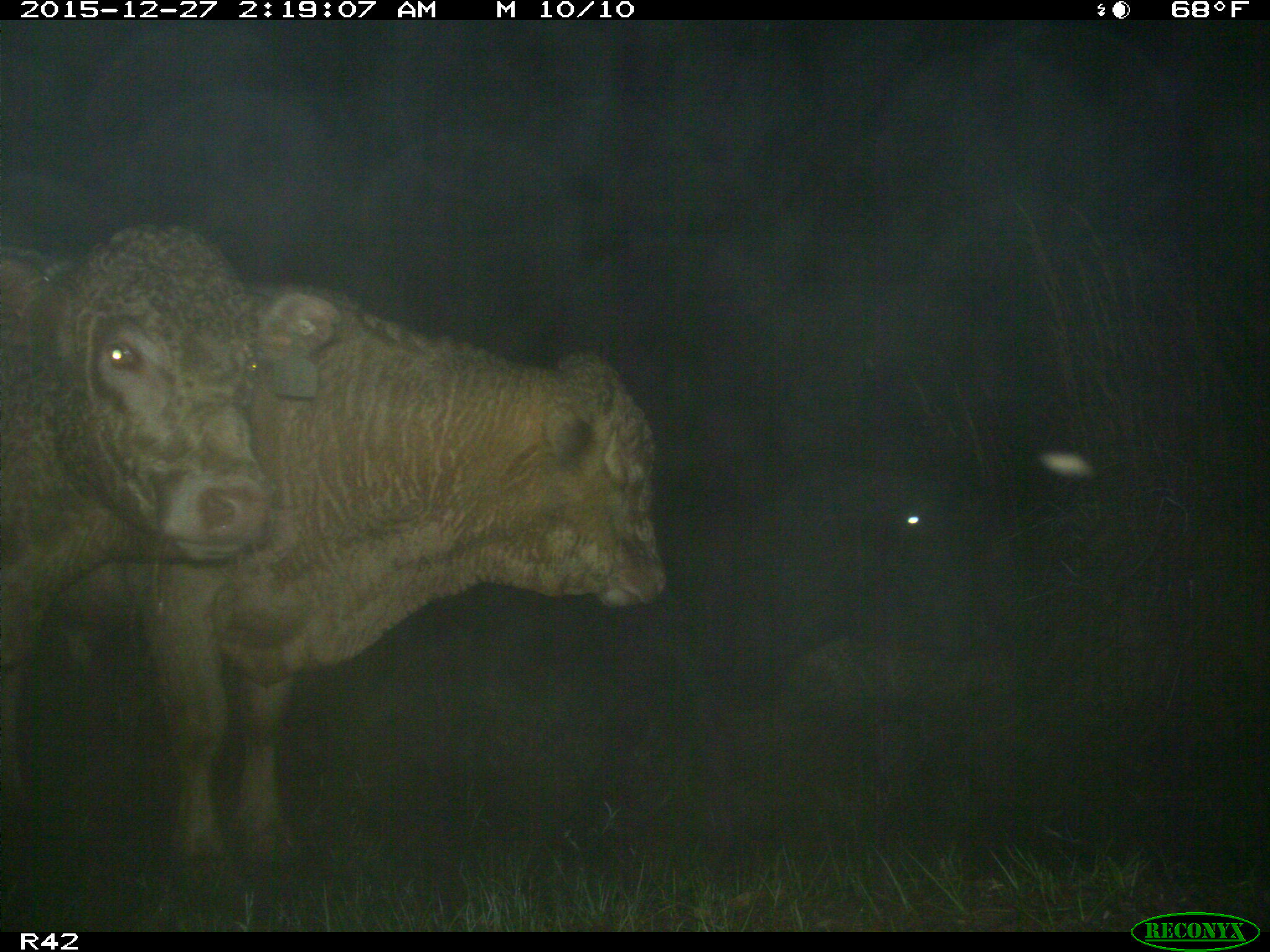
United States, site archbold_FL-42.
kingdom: Animalia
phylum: Chordata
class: Mammalia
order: Artiodactyla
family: Bovidae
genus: Bos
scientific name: Bos taurus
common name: domestic cow